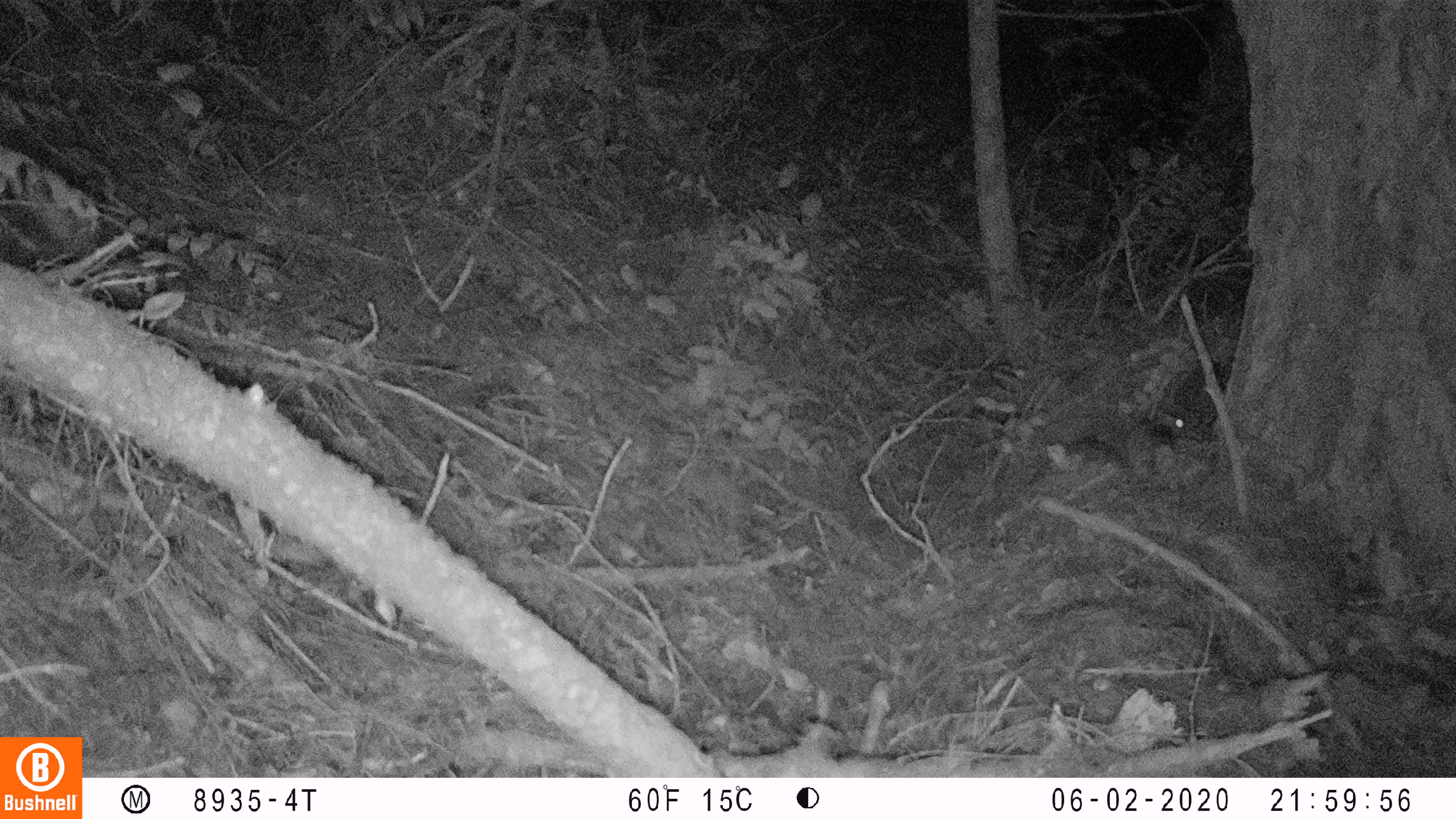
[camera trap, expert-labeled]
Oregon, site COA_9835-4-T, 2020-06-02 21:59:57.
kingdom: Animalia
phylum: Chordata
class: Mammalia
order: Rodentia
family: Sciuridae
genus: Glaucomys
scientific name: Glaucomys oregonensis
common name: humboldt's flying squirrel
Humboldt's flying squirrel (Glaucomys oregonensis).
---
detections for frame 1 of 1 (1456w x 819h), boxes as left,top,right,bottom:
humboldt's flying squirrel: 1052,402,1200,474